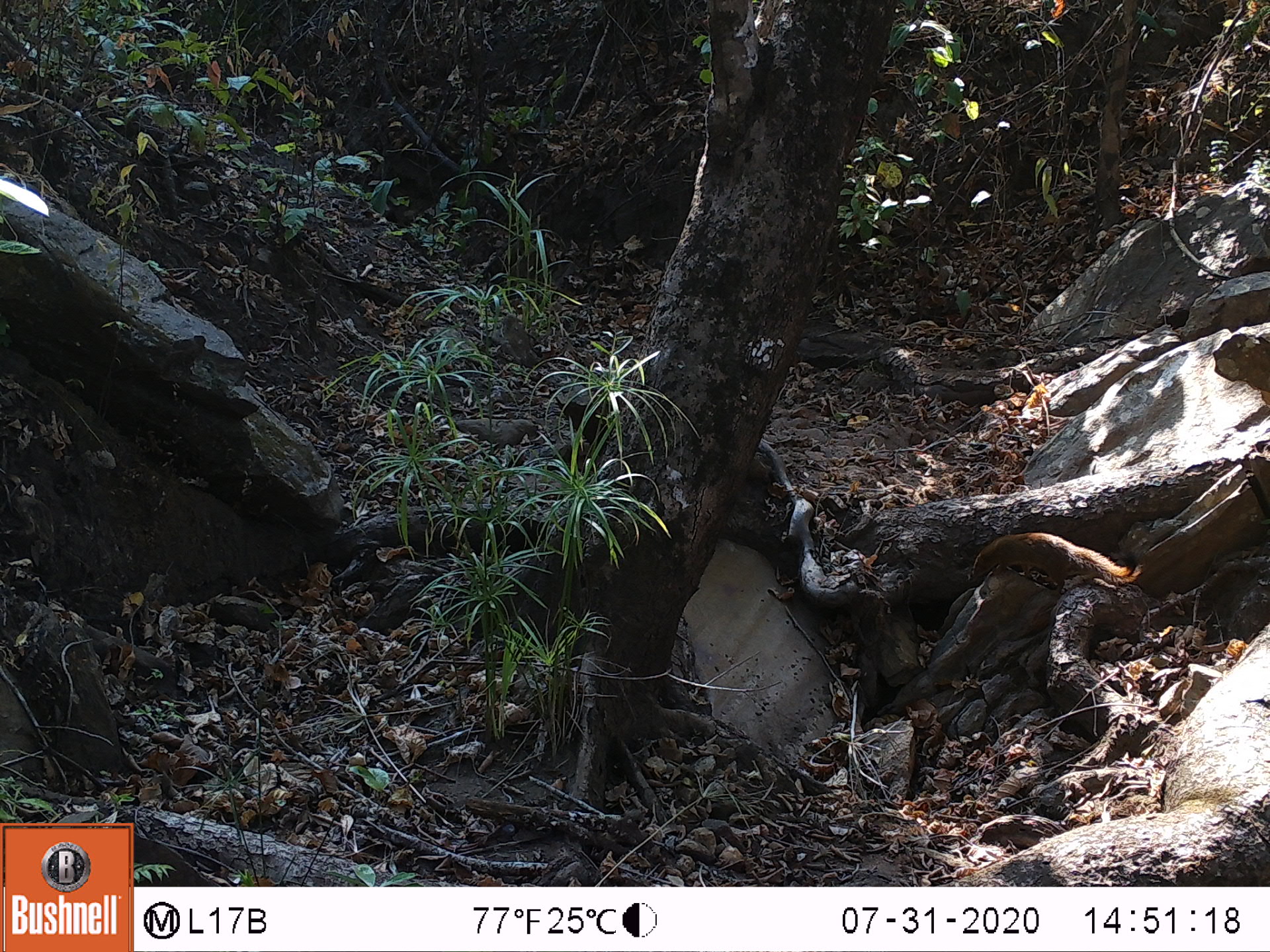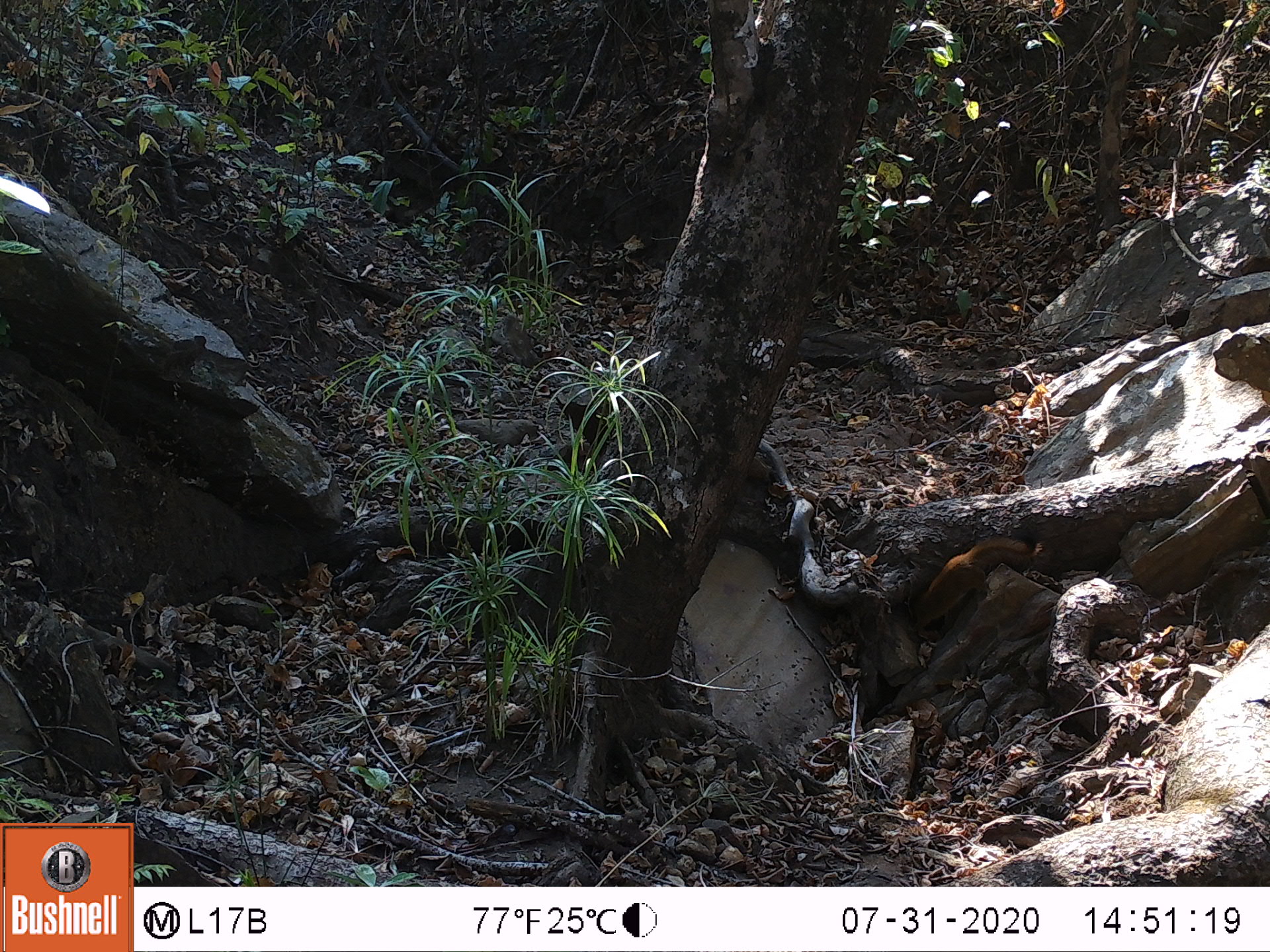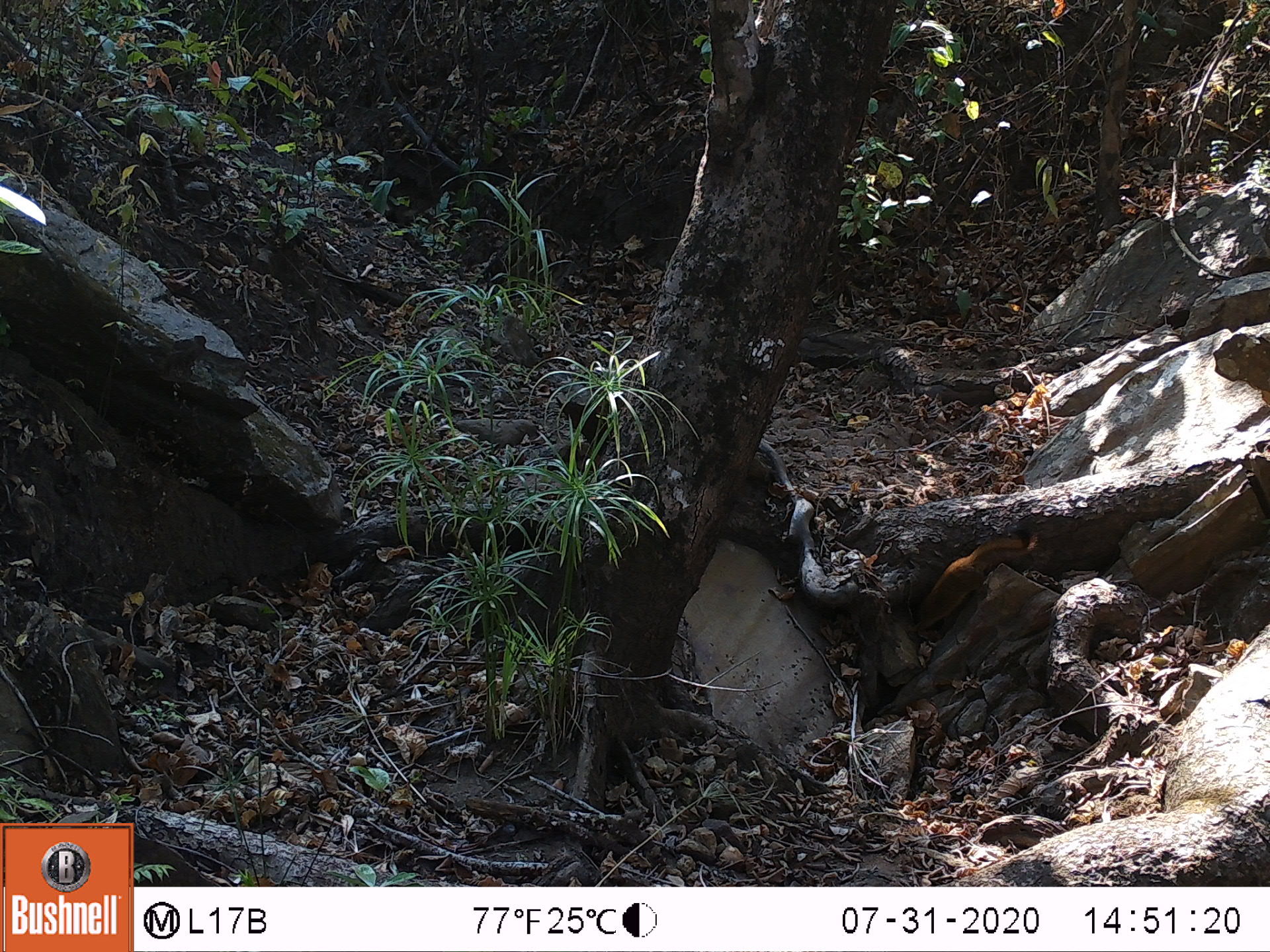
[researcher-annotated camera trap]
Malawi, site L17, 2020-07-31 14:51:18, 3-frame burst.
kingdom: Animalia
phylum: Chordata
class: Mammalia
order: Carnivora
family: Herpestidae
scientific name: Herpestidae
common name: mongoose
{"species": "mongoose (Herpestidae)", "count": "1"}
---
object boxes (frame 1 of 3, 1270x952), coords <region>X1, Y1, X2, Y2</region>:
mongoose: <region>959, 525, 1152, 601</region>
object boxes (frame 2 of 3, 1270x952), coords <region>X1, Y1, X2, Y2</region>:
mongoose: <region>905, 523, 1056, 649</region>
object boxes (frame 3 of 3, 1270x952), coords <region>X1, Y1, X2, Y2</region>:
mongoose: <region>912, 521, 1047, 641</region>